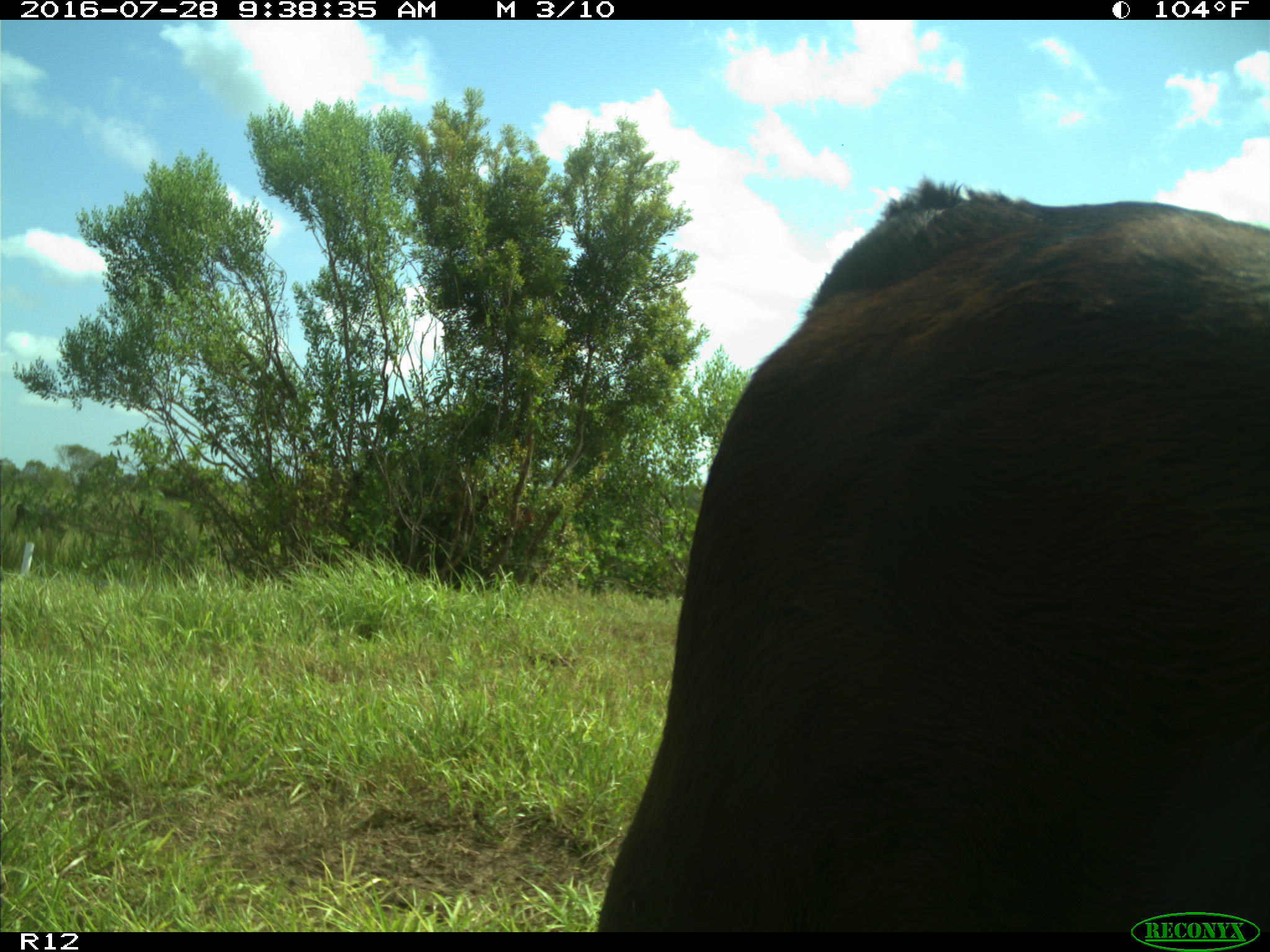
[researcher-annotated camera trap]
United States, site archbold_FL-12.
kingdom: Animalia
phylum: Chordata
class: Mammalia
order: Artiodactyla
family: Bovidae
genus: Bos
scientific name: Bos taurus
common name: domestic cow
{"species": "Bos taurus (domestic cow)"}